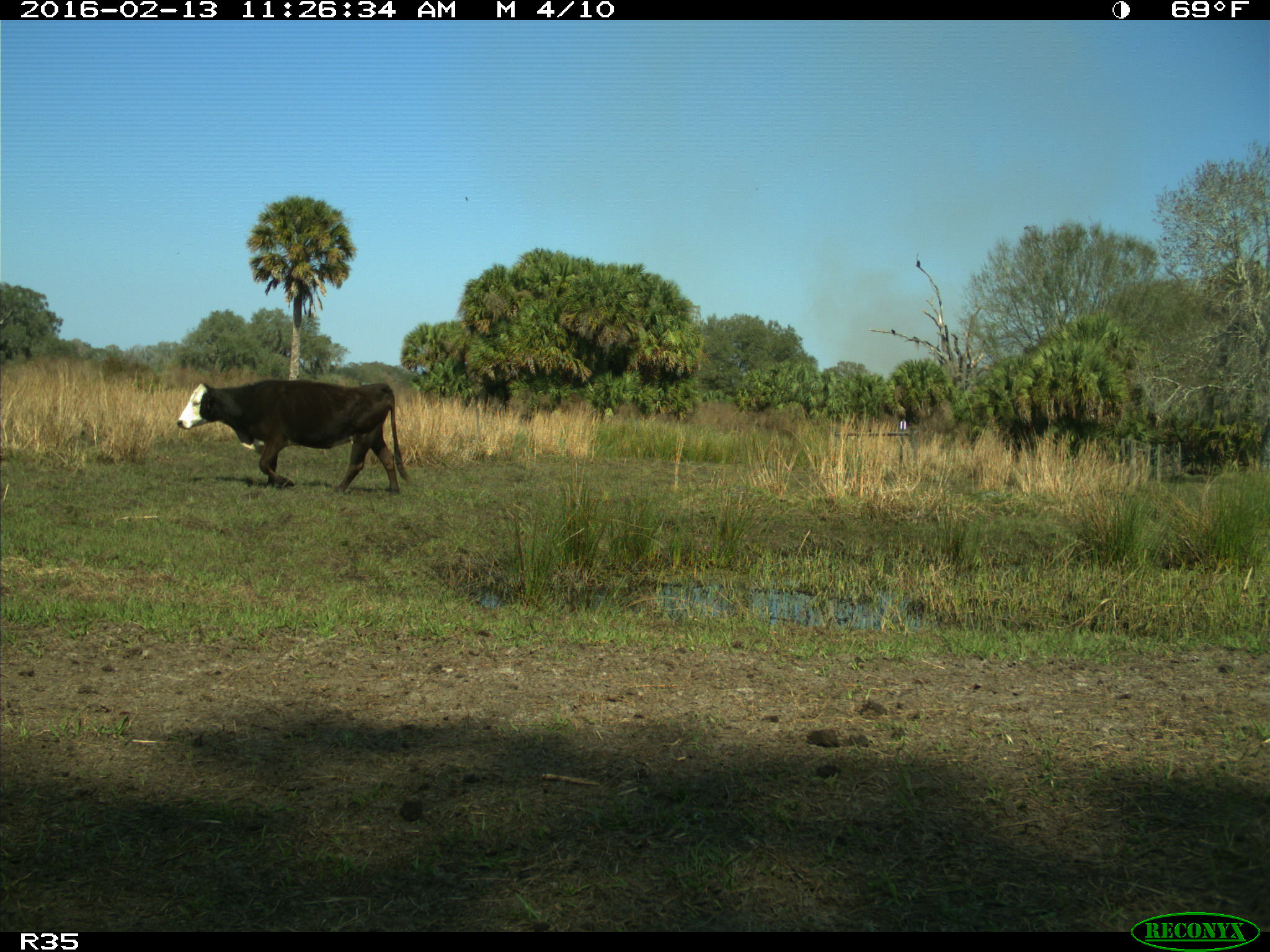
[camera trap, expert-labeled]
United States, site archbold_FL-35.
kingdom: Animalia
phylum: Chordata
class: Mammalia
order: Artiodactyla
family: Bovidae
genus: Bos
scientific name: Bos taurus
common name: domestic cow